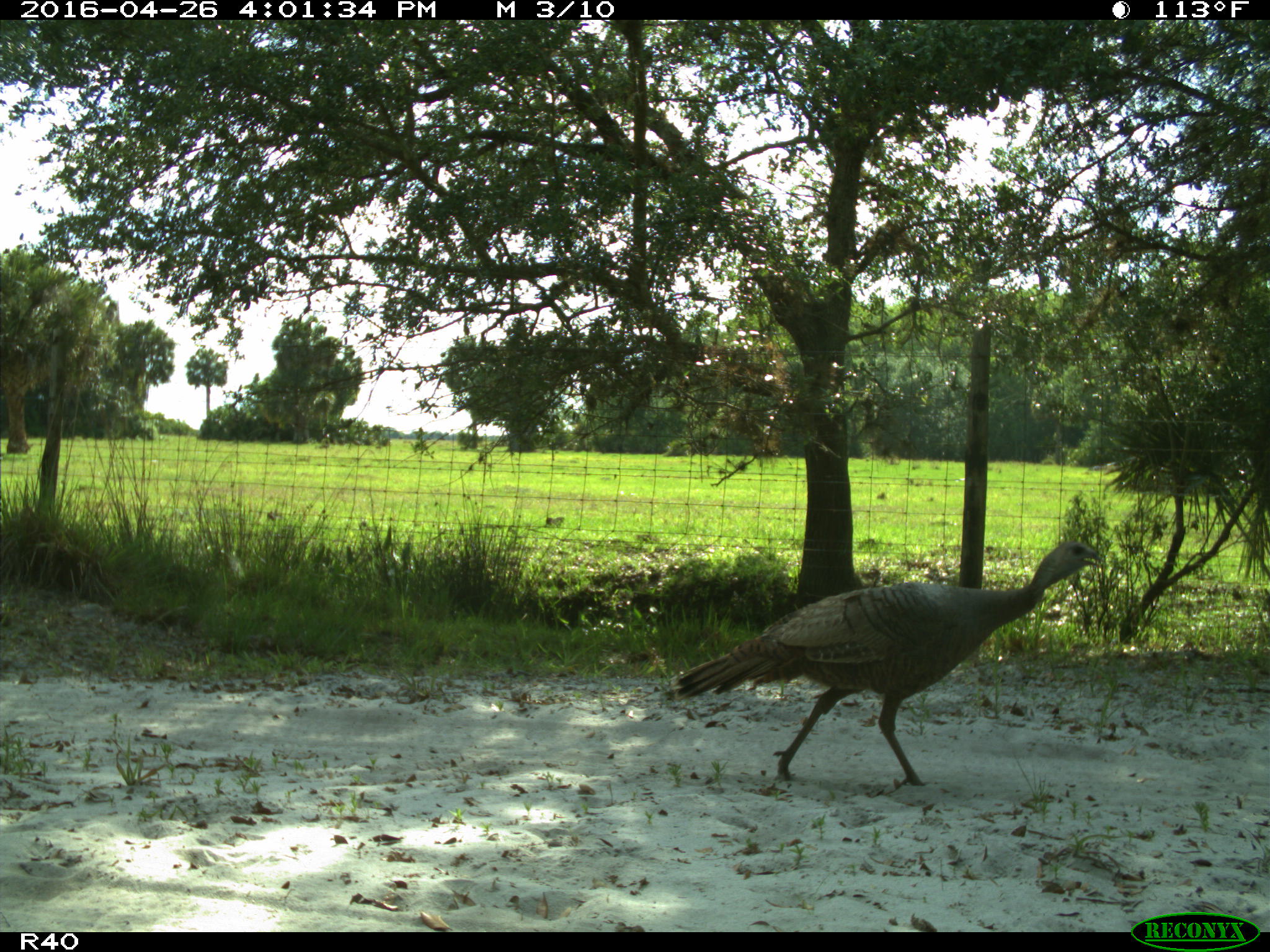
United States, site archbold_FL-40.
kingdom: Animalia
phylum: Chordata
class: Aves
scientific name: Aves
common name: birds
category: unidentified bird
Unidentified bird (birds) (Aves).